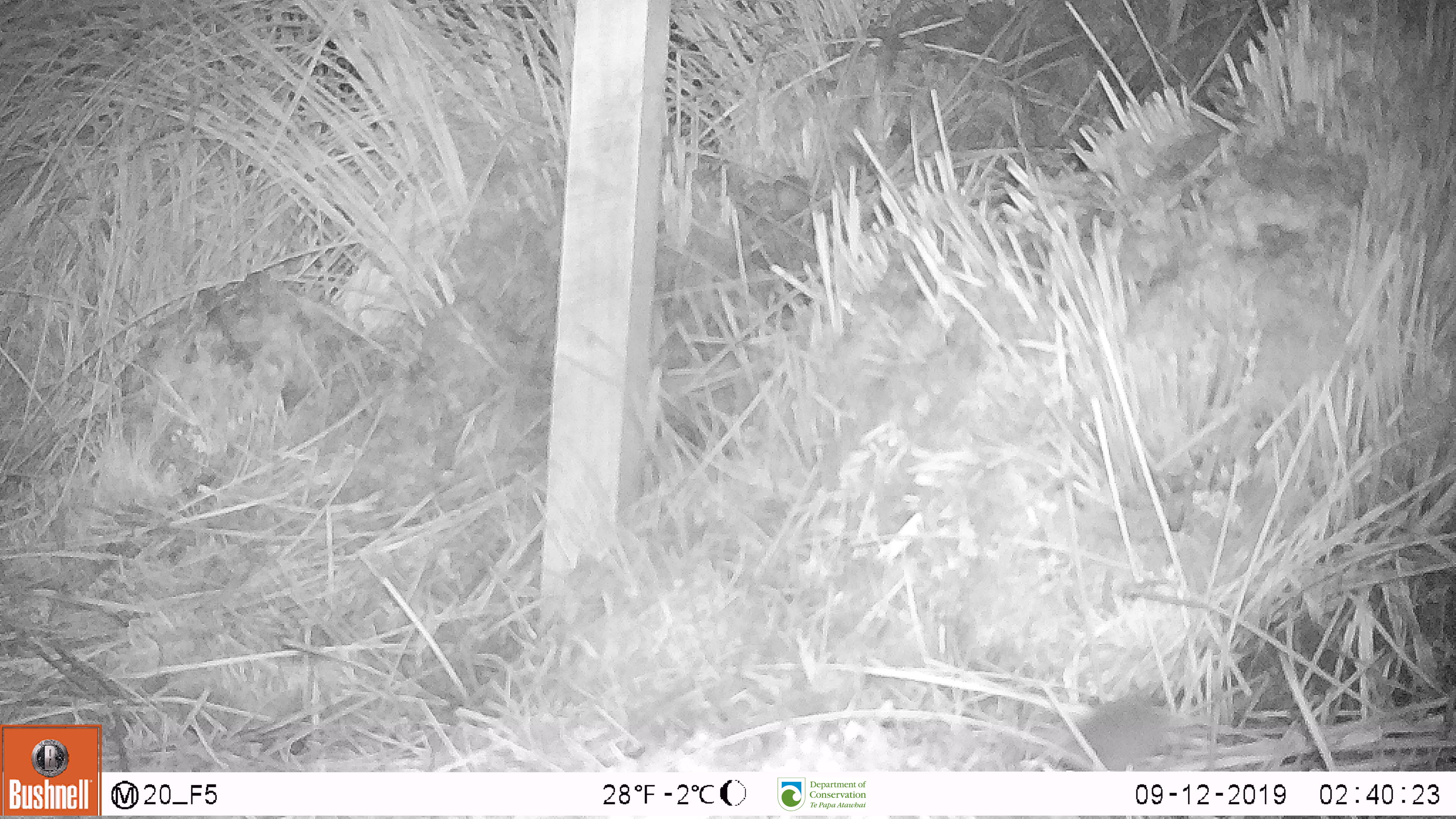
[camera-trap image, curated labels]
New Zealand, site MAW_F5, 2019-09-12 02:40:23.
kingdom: Animalia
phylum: Chordata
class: Mammalia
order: Rodentia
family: Muridae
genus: Mus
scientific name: Mus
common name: mouse